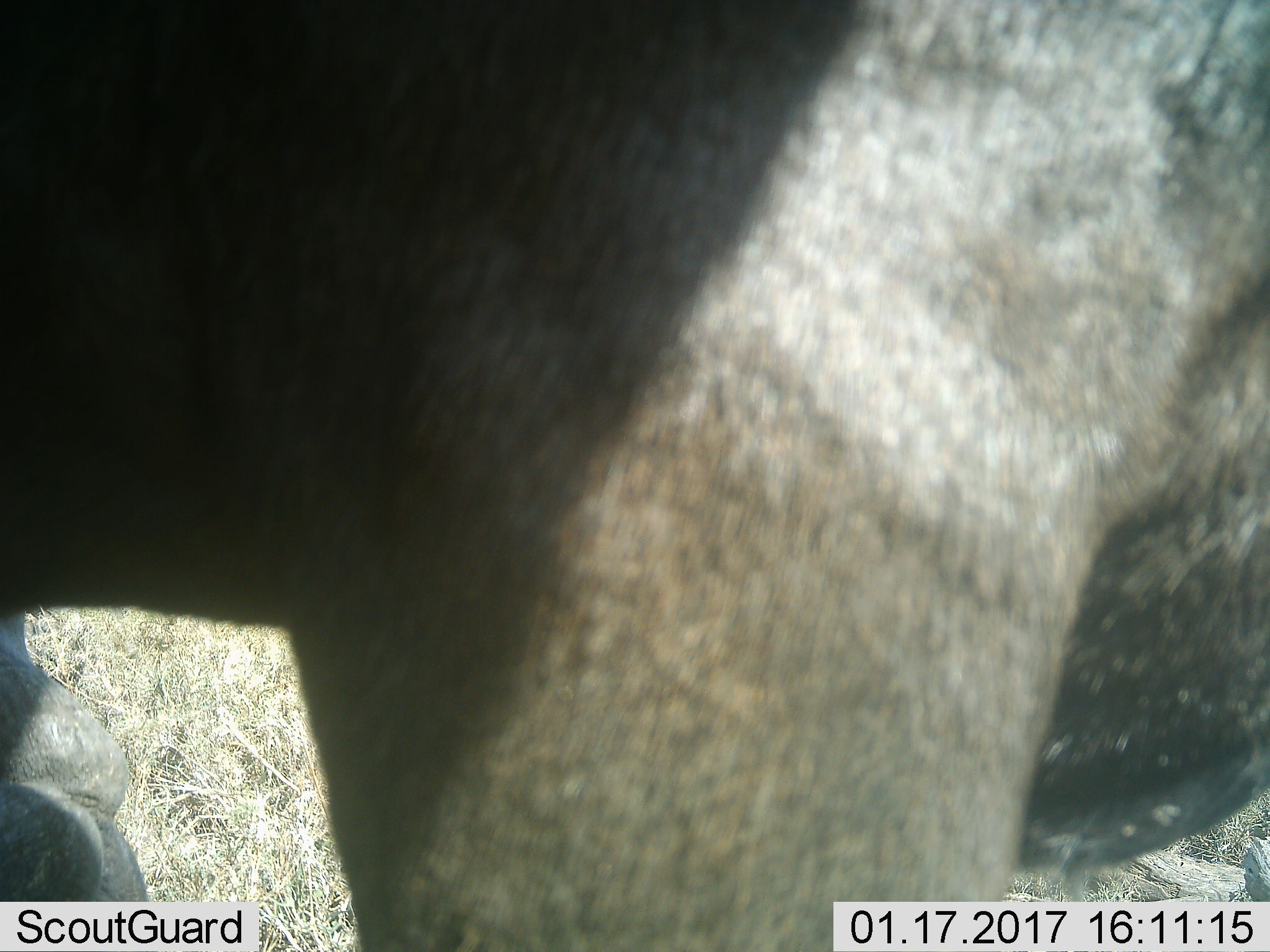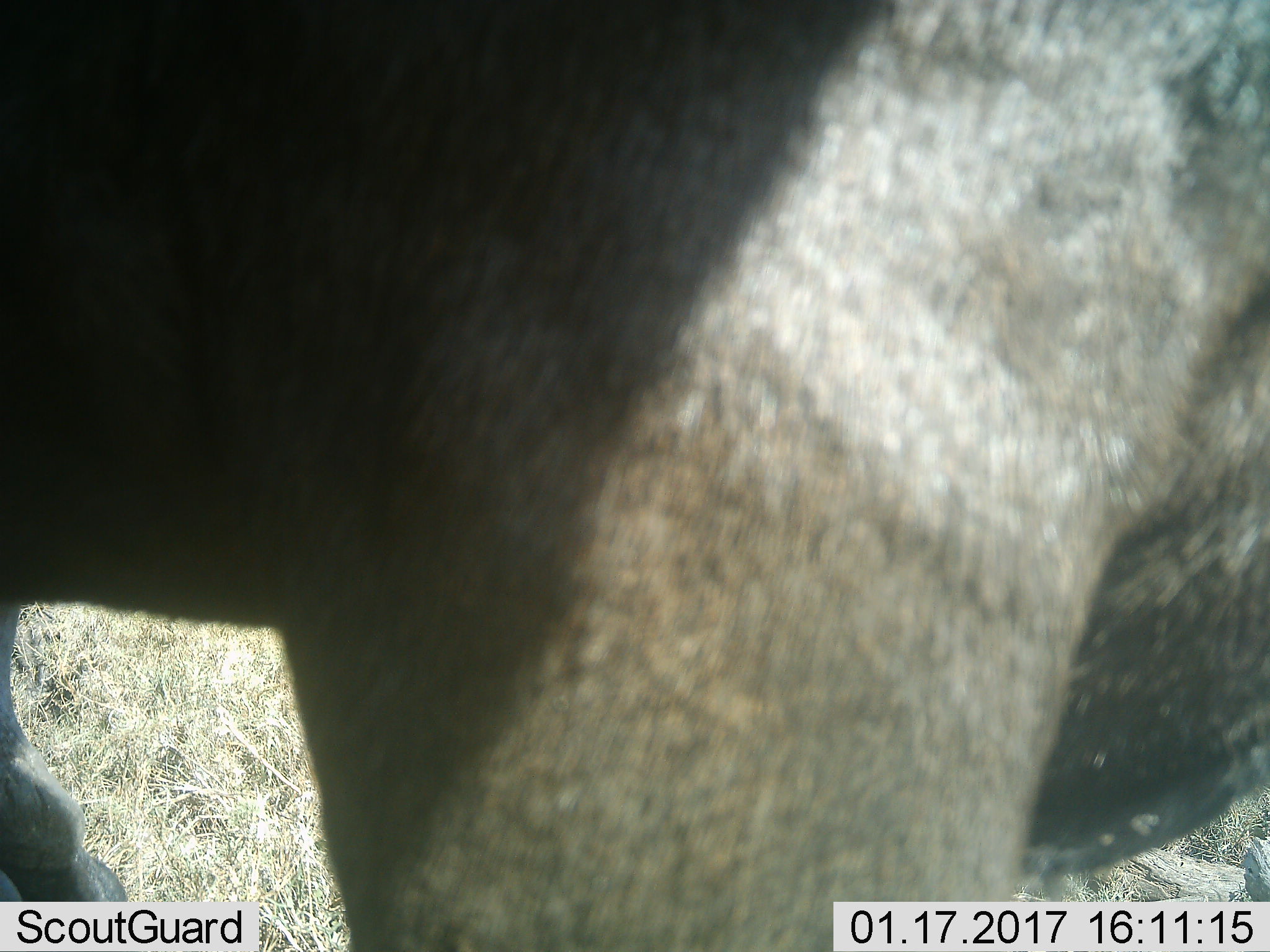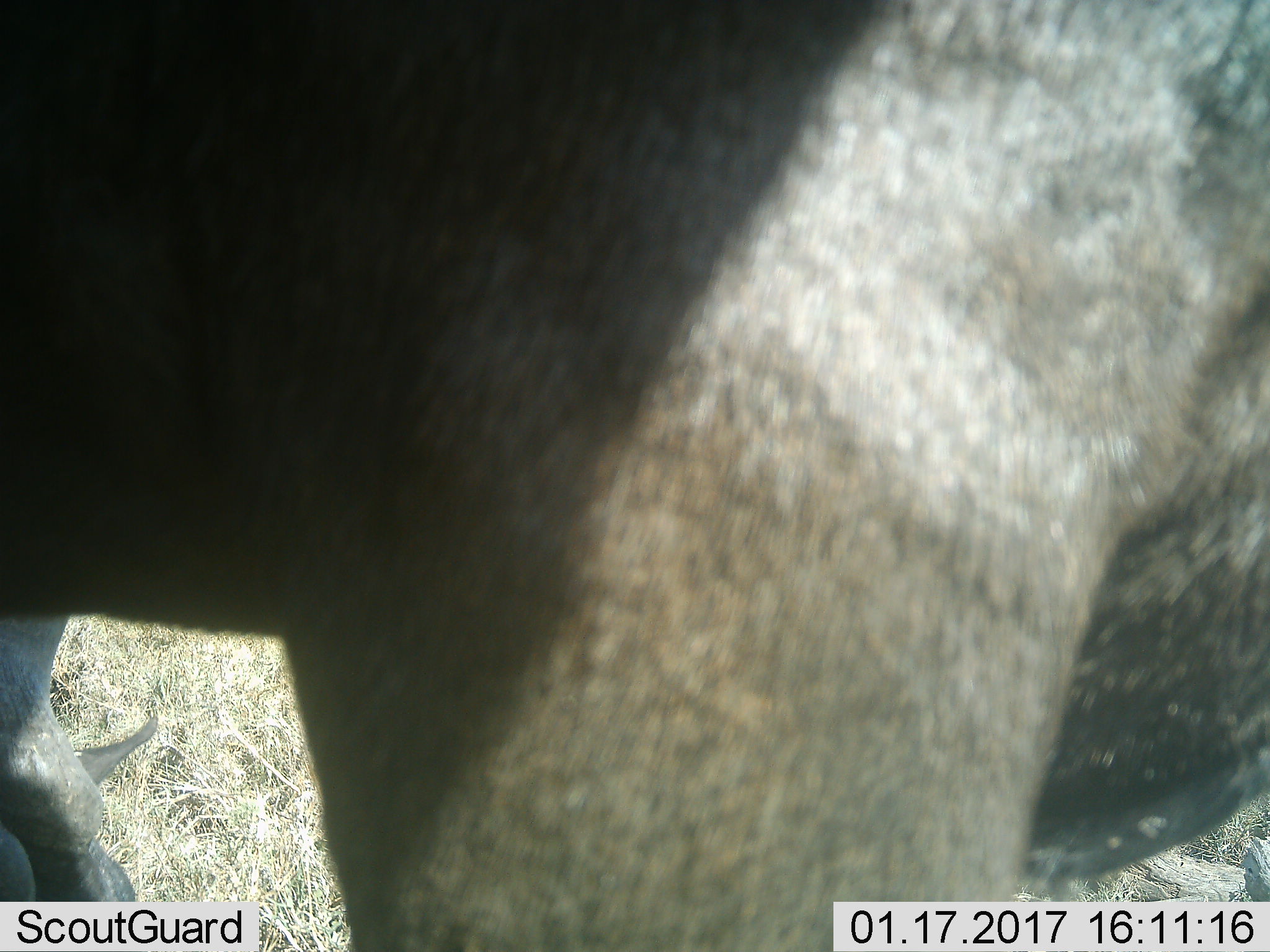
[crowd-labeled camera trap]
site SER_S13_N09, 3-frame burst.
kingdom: Animalia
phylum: Chordata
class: Mammalia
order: Artiodactyla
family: Bovidae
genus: Connochaetes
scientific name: Connochaetes taurinus taurinus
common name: blue wildebeest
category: wildebeestblue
Wildebeestblue (blue wildebeest) (Connochaetes taurinus taurinus), count 1. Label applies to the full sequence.